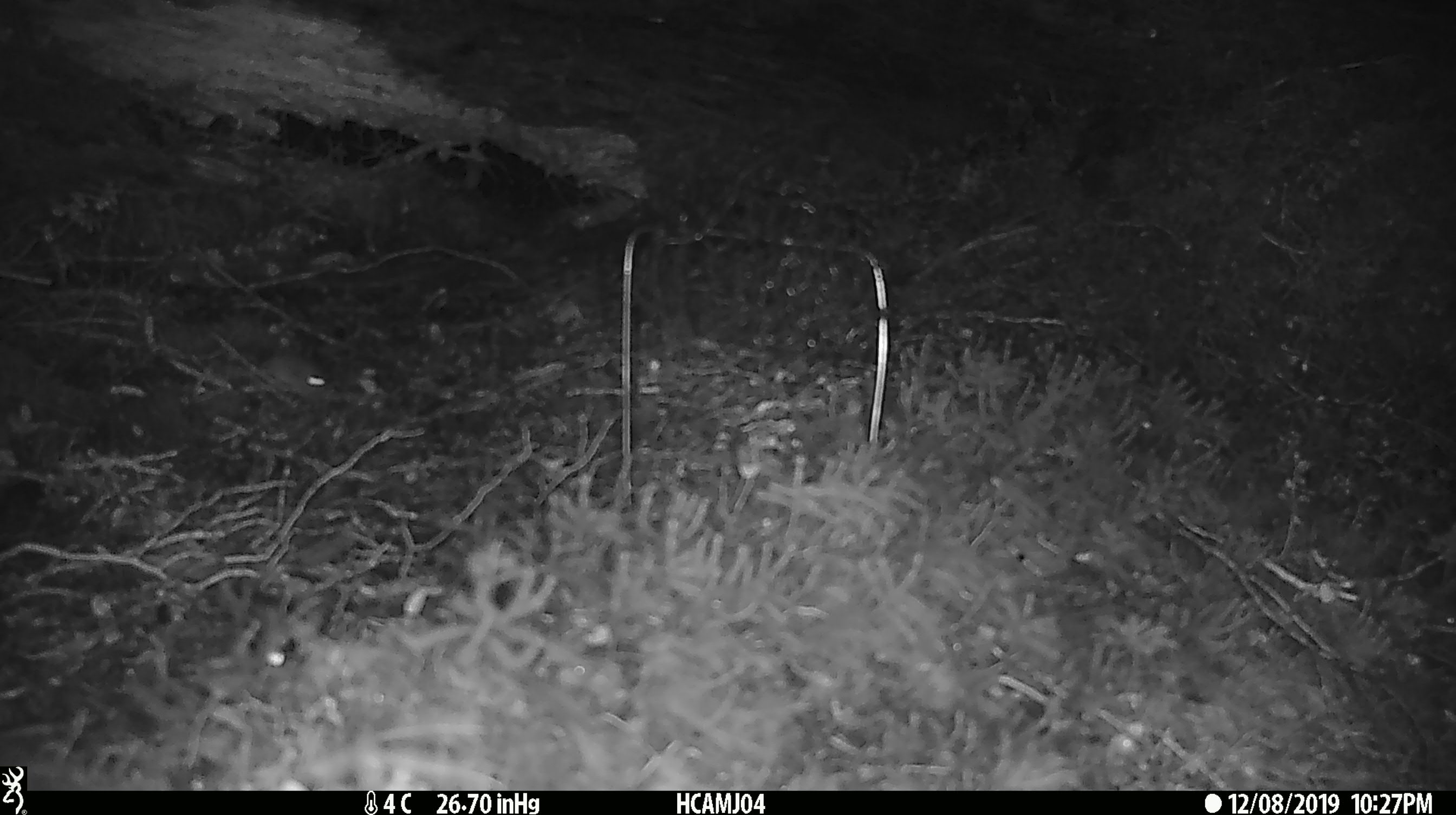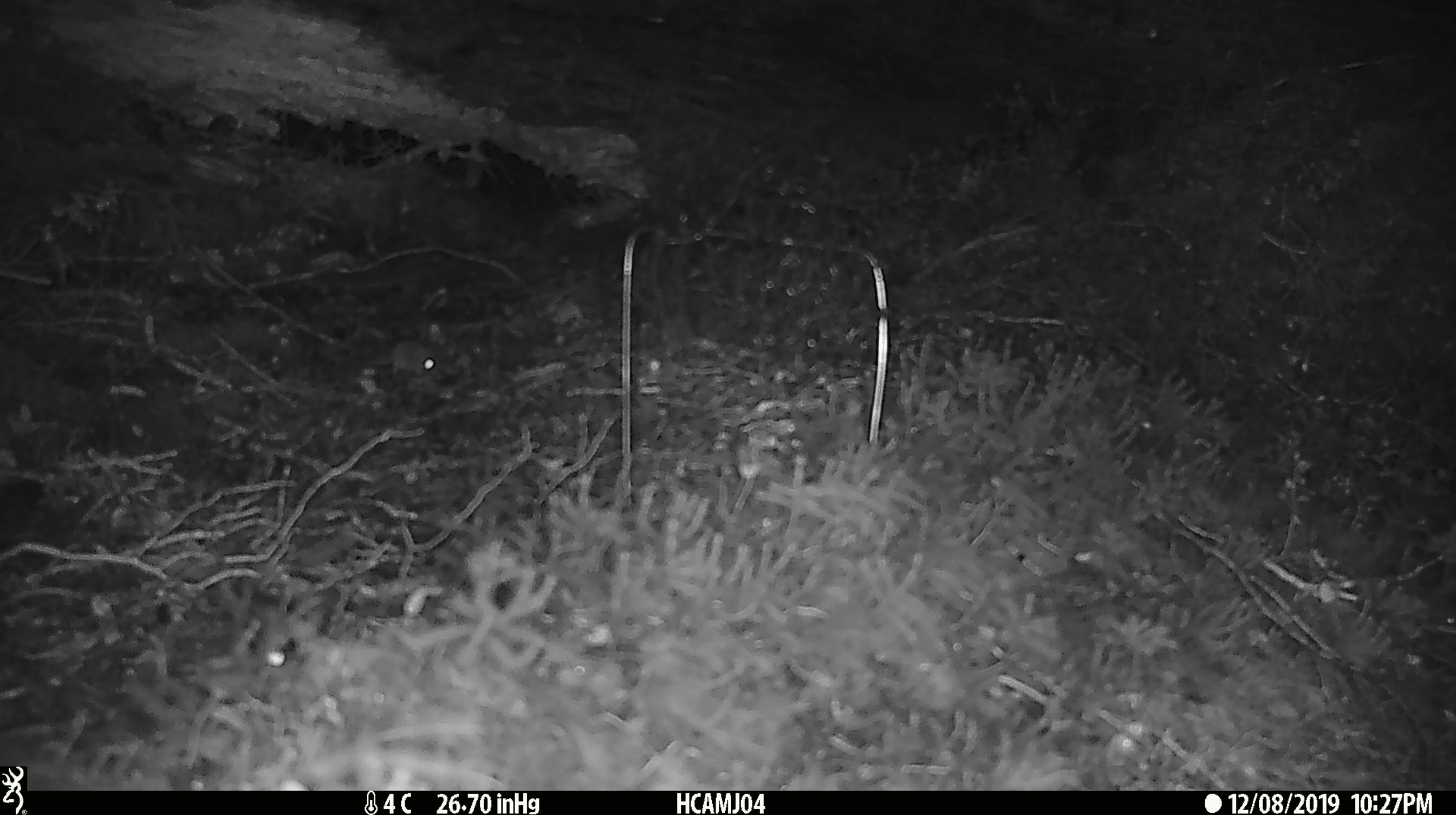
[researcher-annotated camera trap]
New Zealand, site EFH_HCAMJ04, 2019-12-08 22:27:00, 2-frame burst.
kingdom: Animalia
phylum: Chordata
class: Mammalia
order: Rodentia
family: Muridae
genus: Mus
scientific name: Mus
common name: mouse